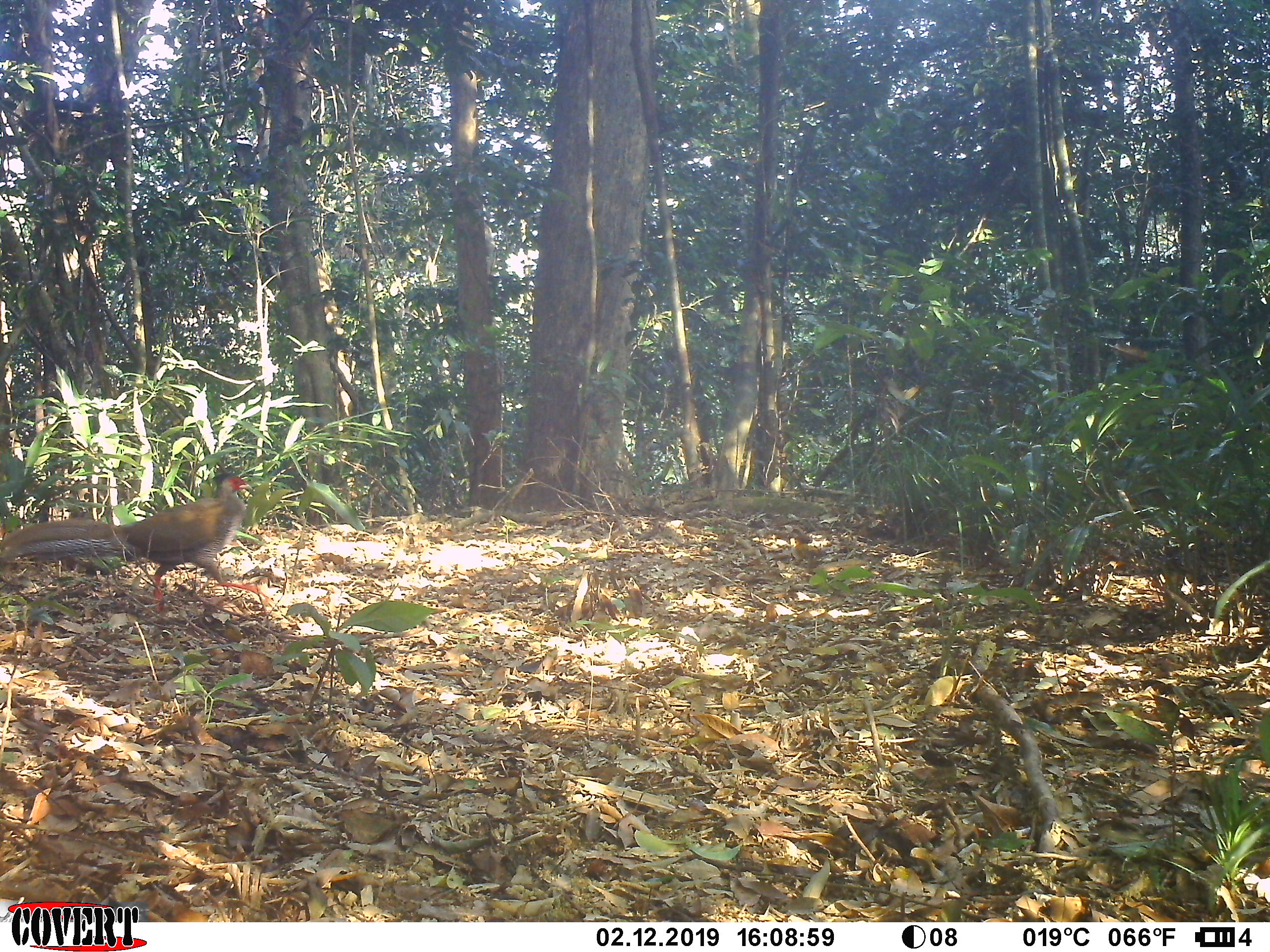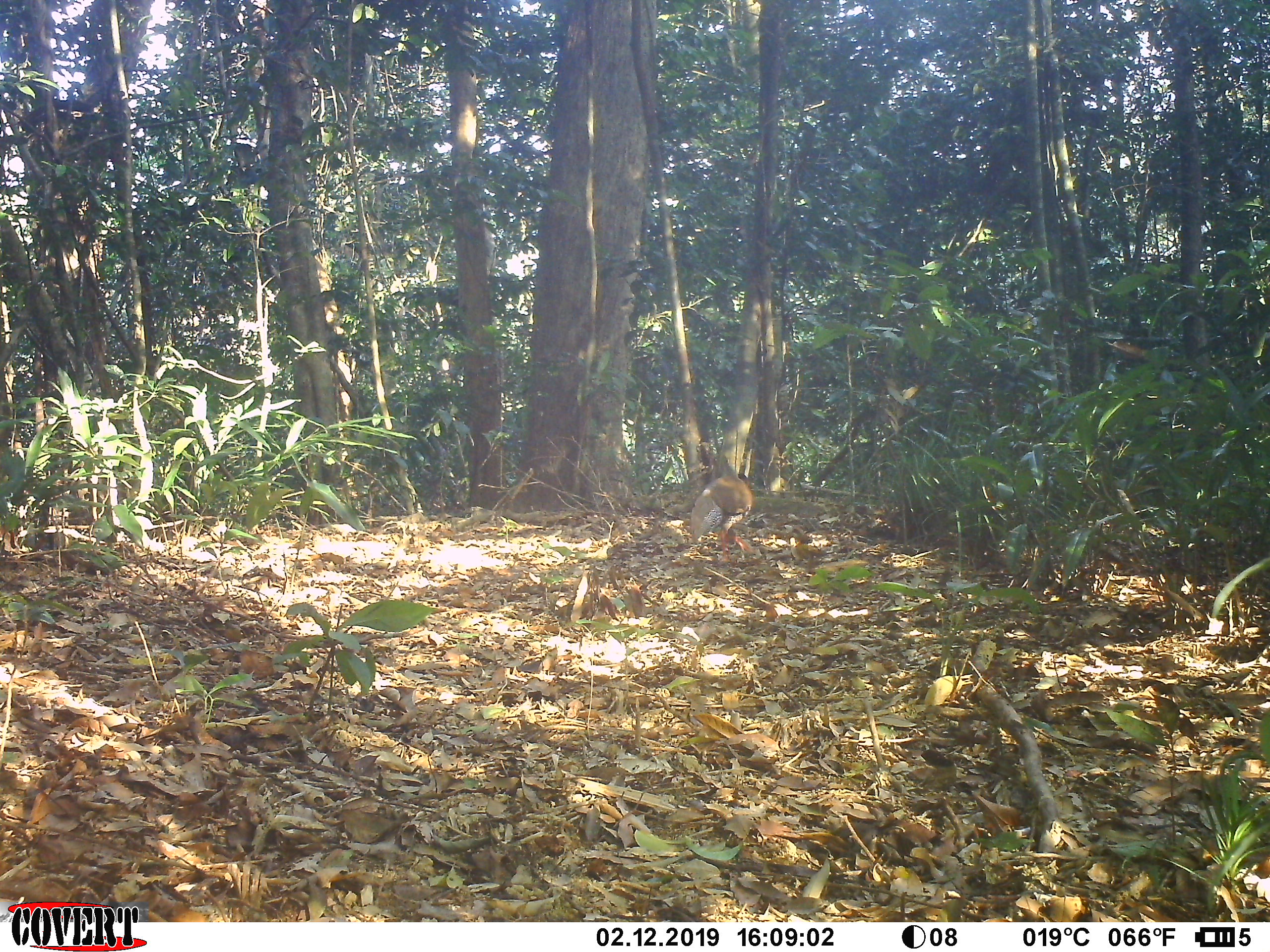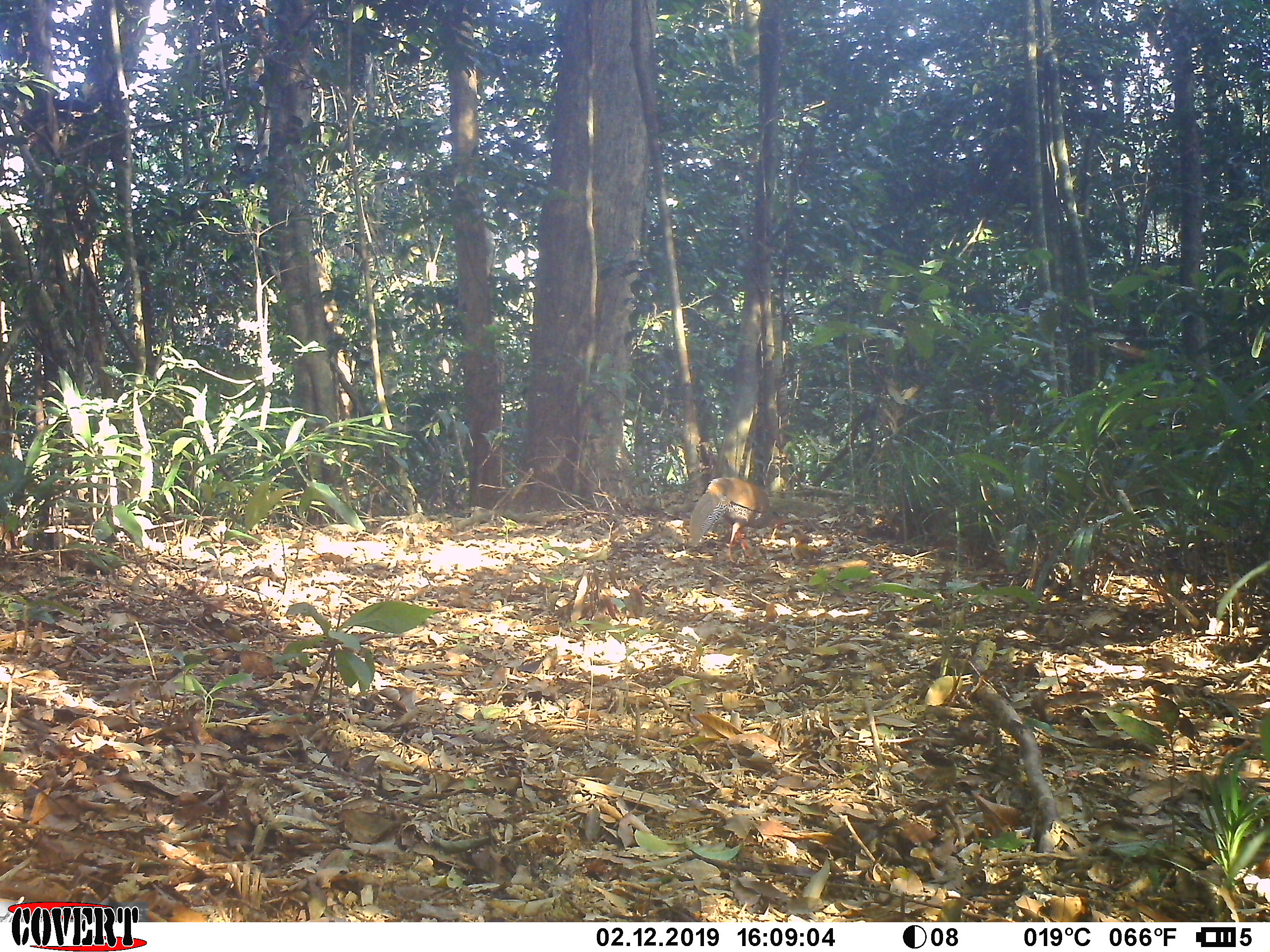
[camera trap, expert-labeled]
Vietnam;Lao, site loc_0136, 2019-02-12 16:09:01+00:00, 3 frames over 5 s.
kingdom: Animalia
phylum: Chordata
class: Aves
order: Galliformes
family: Phasianidae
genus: Lophura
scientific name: Lophura nycthemera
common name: silver pheasant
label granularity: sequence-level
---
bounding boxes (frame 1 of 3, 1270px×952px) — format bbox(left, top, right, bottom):
silver pheasant: bbox(0, 471, 265, 615)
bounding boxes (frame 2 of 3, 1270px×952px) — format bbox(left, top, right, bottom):
silver pheasant: bbox(689, 473, 753, 562)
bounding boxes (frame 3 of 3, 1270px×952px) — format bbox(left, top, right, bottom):
silver pheasant: bbox(688, 476, 787, 562)